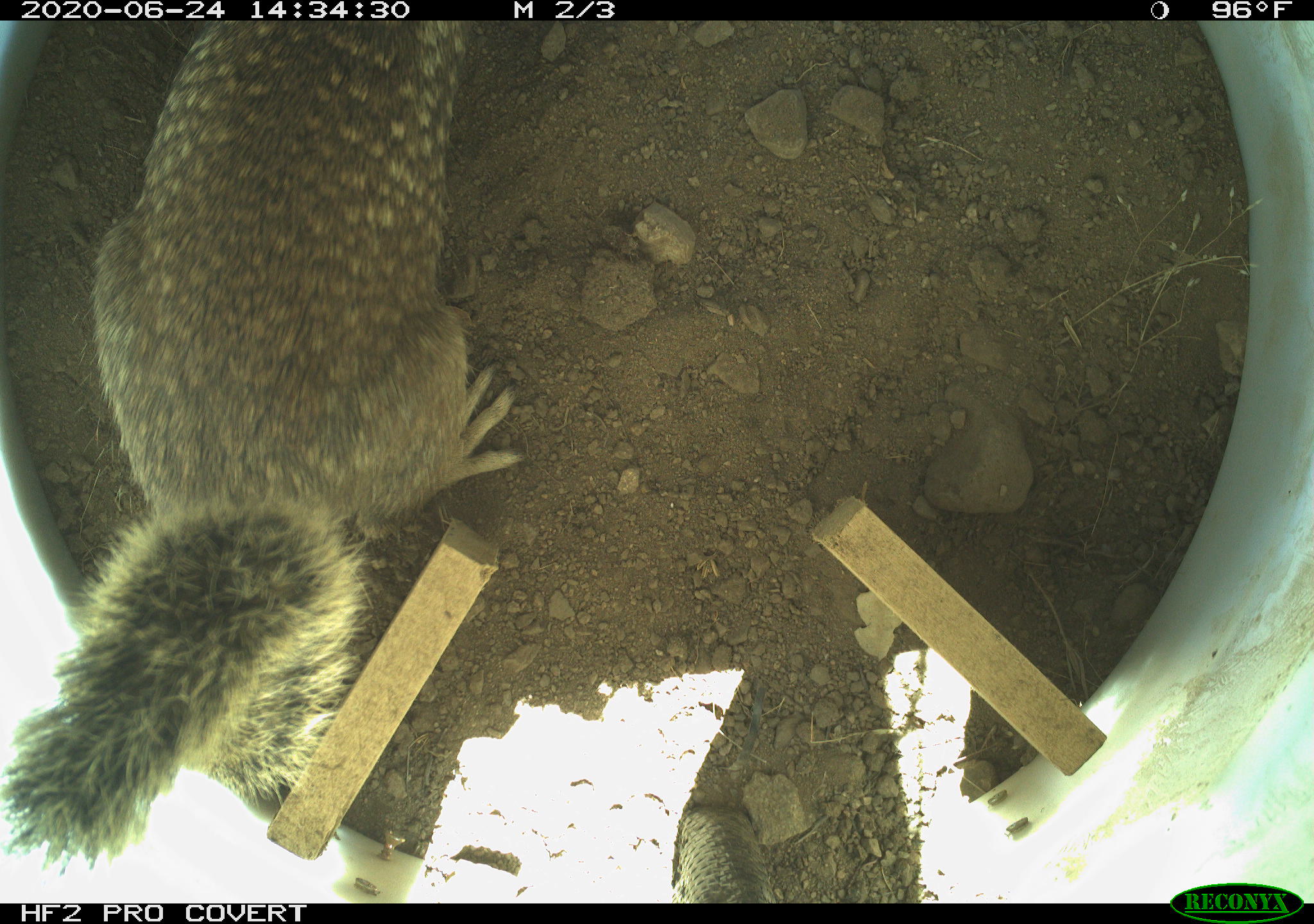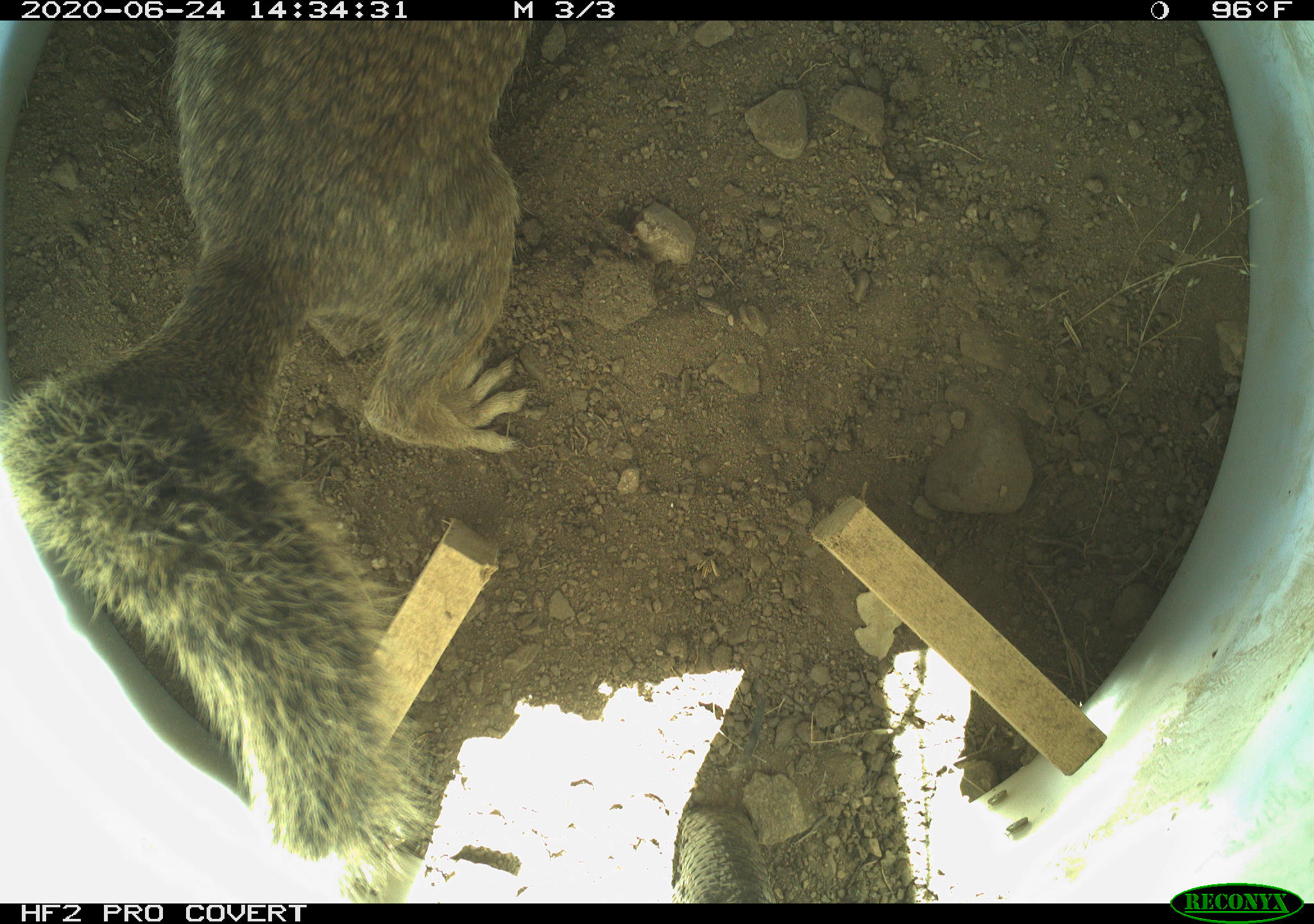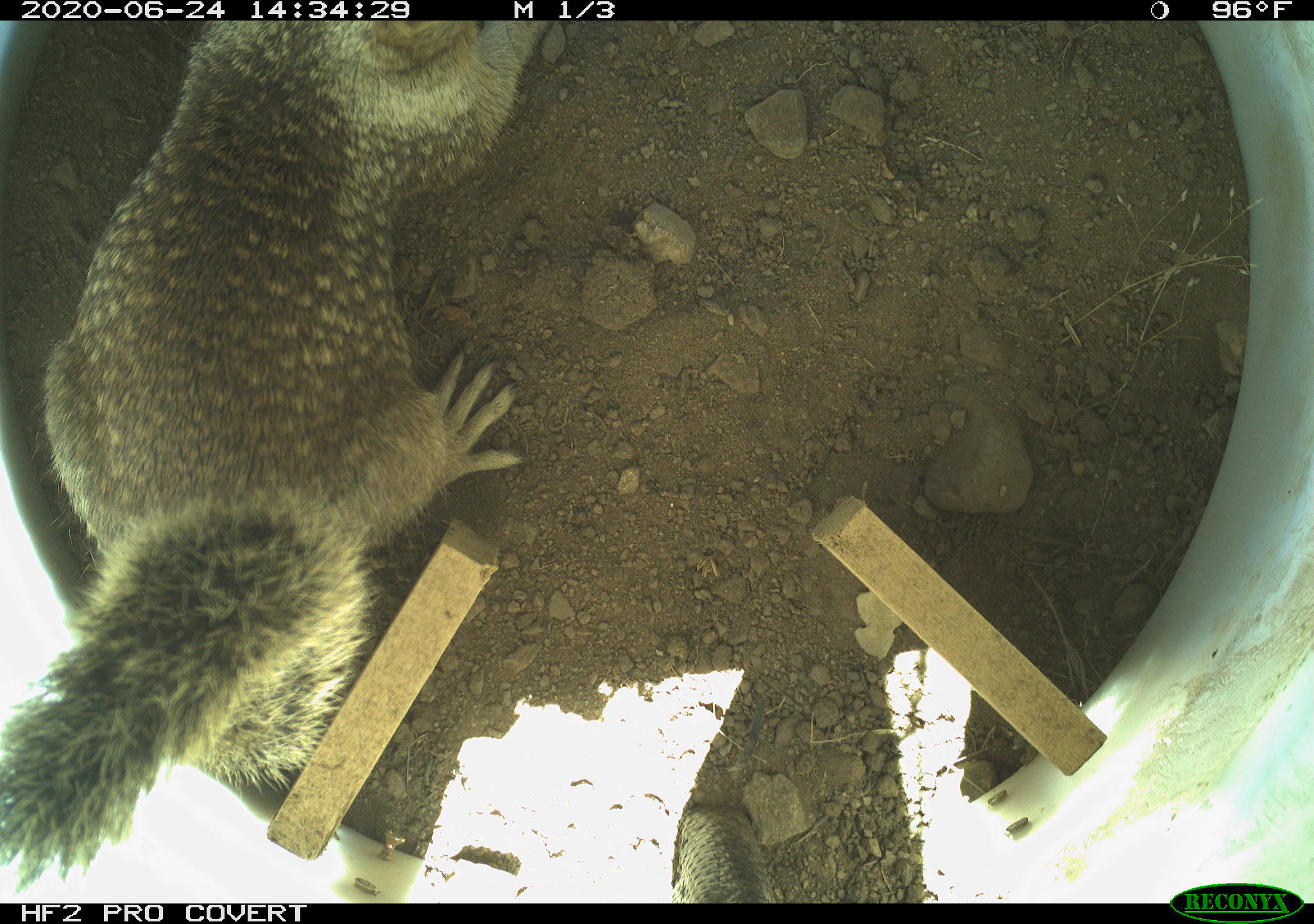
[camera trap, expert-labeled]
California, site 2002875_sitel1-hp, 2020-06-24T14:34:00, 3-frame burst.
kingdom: Animalia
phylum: Chordata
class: Mammalia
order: Rodentia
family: Sciuridae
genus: Otospermophilus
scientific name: Otospermophilus beecheyi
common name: california ground squirrel